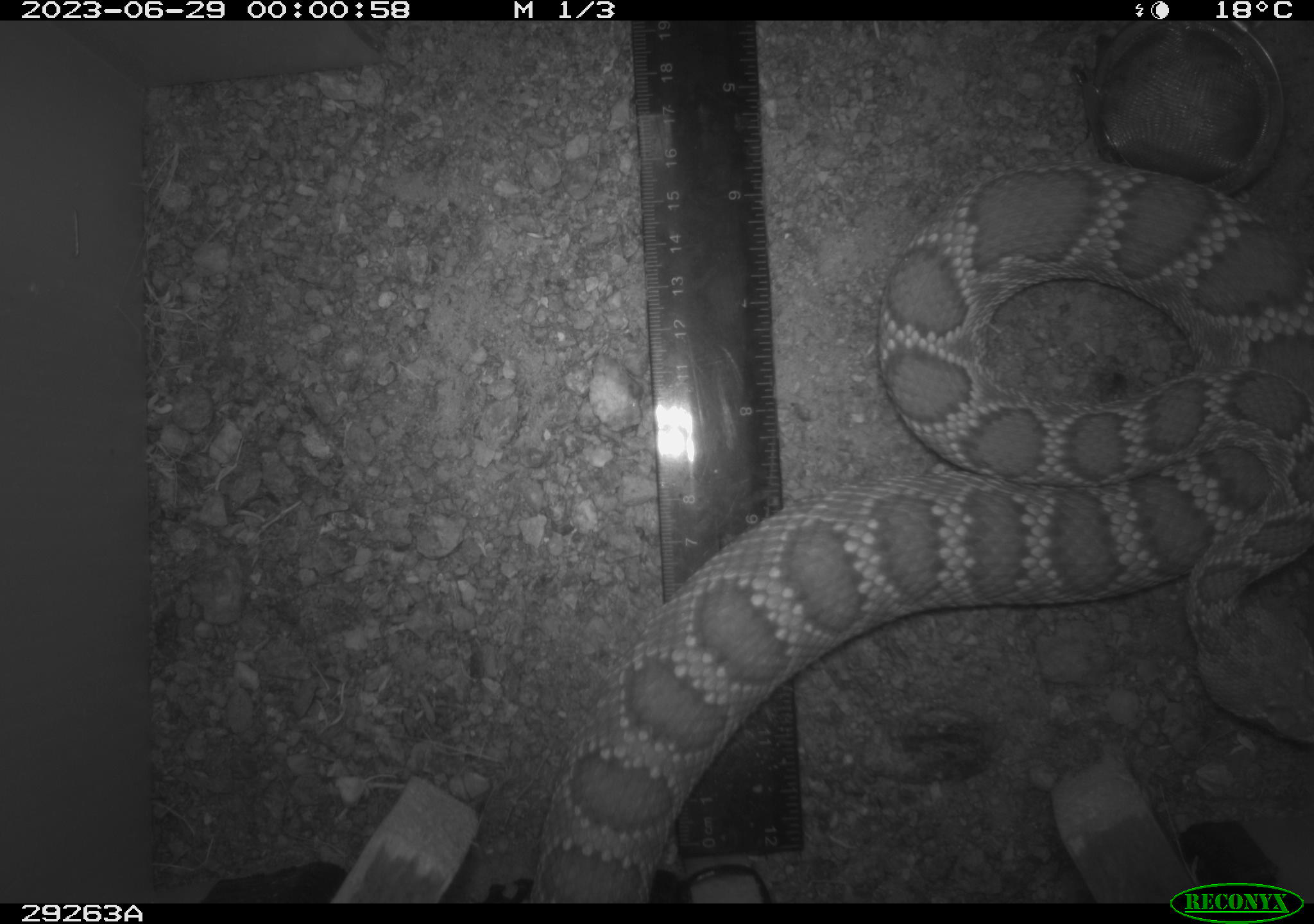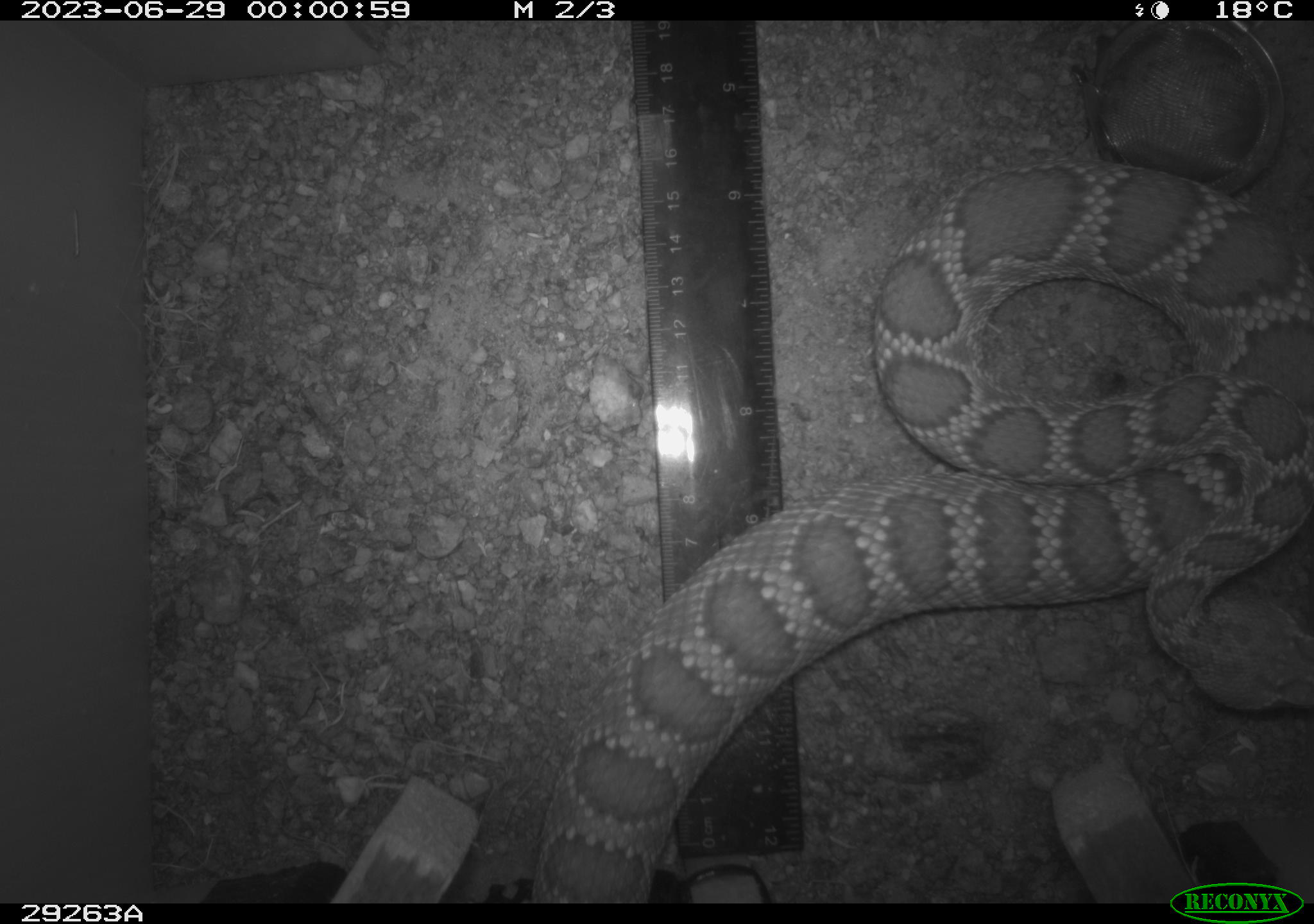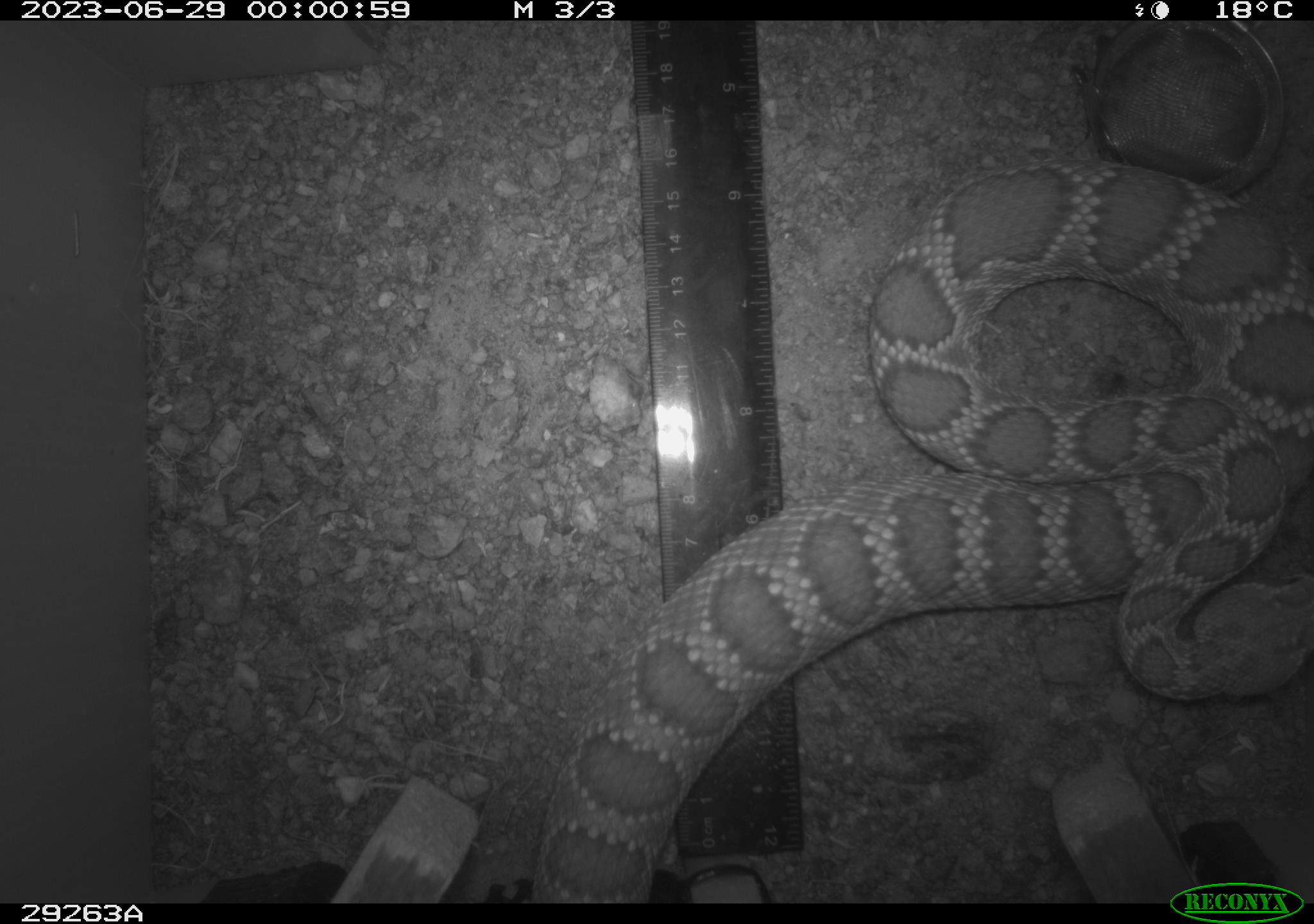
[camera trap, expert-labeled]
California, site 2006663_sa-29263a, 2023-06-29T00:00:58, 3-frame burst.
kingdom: Animalia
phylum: Chordata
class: Reptilia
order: Squamata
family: Viperidae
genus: Crotalus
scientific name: Crotalus scutulatus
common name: mojave rattlesnake